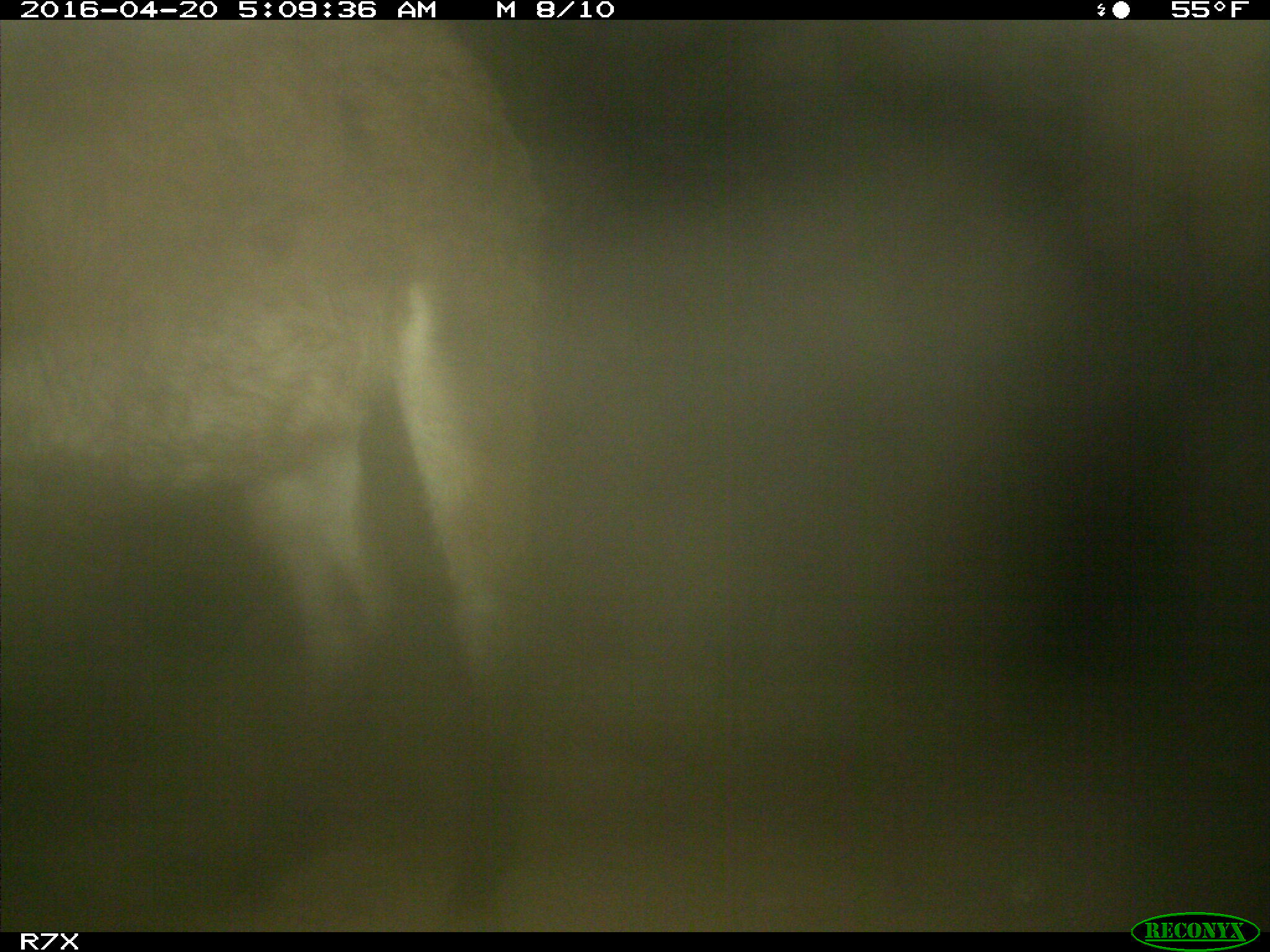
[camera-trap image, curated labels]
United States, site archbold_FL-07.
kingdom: Animalia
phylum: Chordata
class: Mammalia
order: Artiodactyla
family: Bovidae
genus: Bos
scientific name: Bos taurus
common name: domestic cow